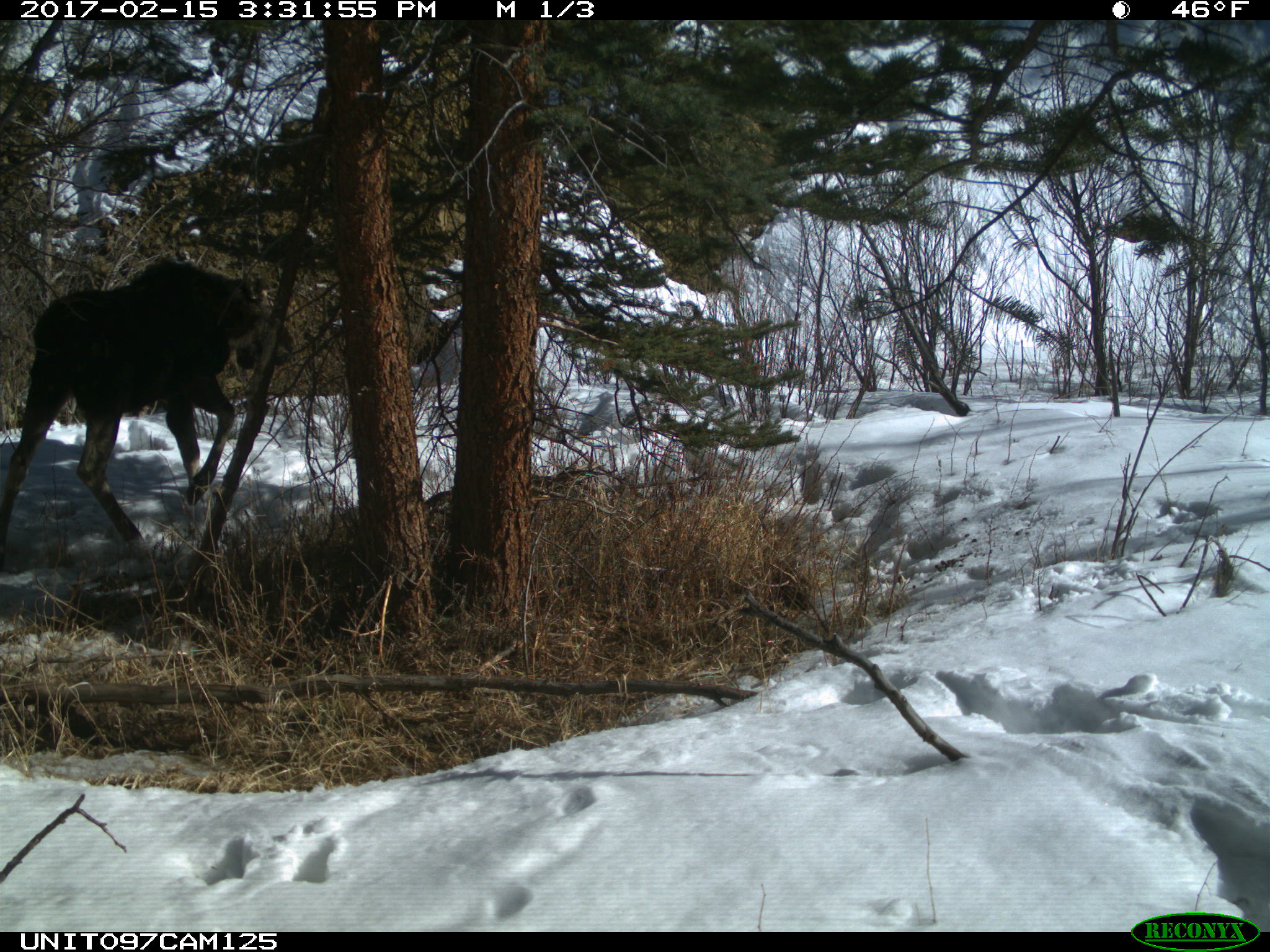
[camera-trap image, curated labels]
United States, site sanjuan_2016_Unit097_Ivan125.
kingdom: Animalia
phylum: Chordata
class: Mammalia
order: Artiodactyla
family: Cervidae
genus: Alces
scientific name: Alces alces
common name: moose